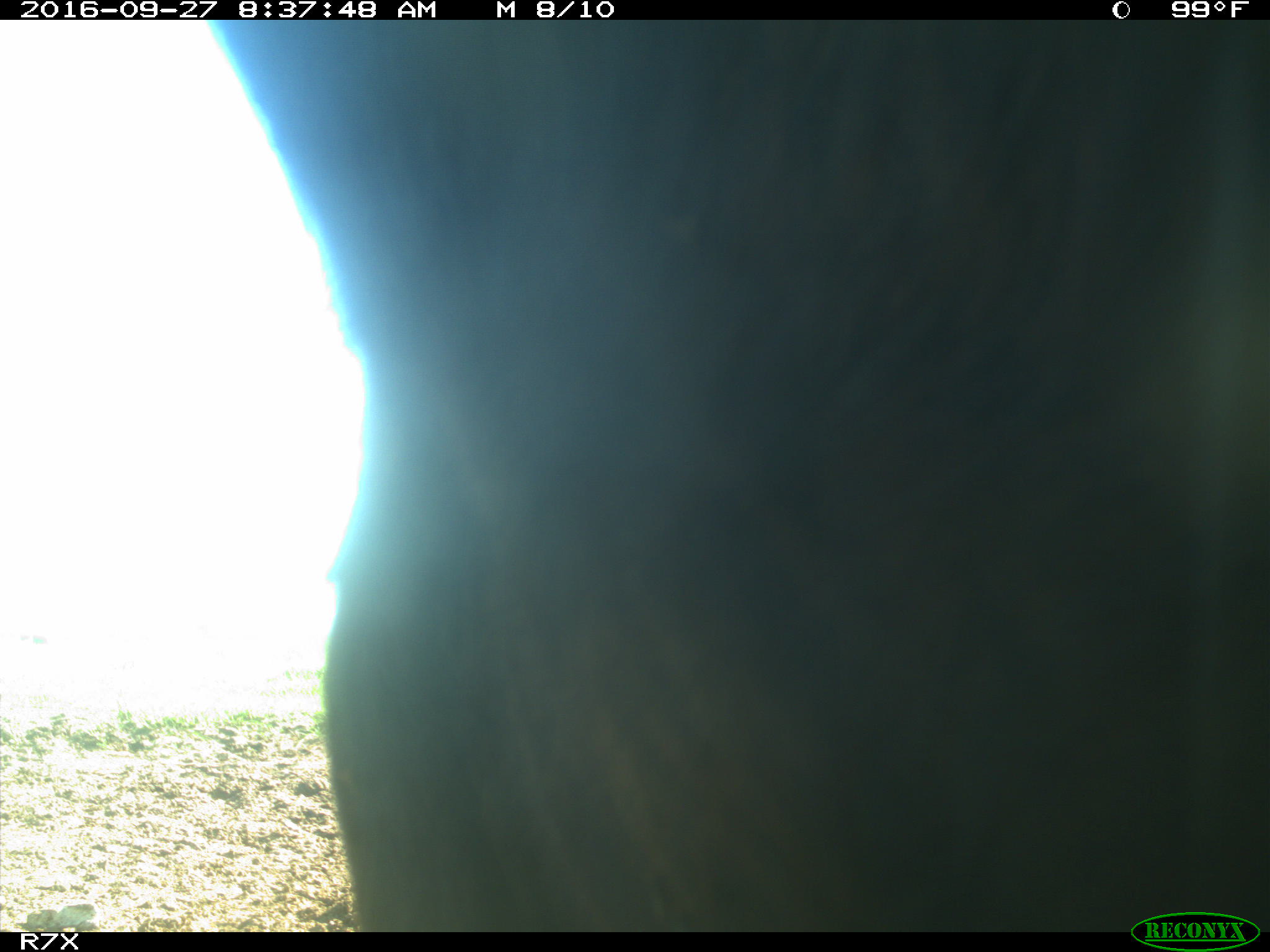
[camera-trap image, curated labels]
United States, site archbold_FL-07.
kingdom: Animalia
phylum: Chordata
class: Mammalia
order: Artiodactyla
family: Bovidae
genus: Bos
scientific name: Bos taurus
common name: domestic cow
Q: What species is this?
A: Bos taurus (domestic cow).